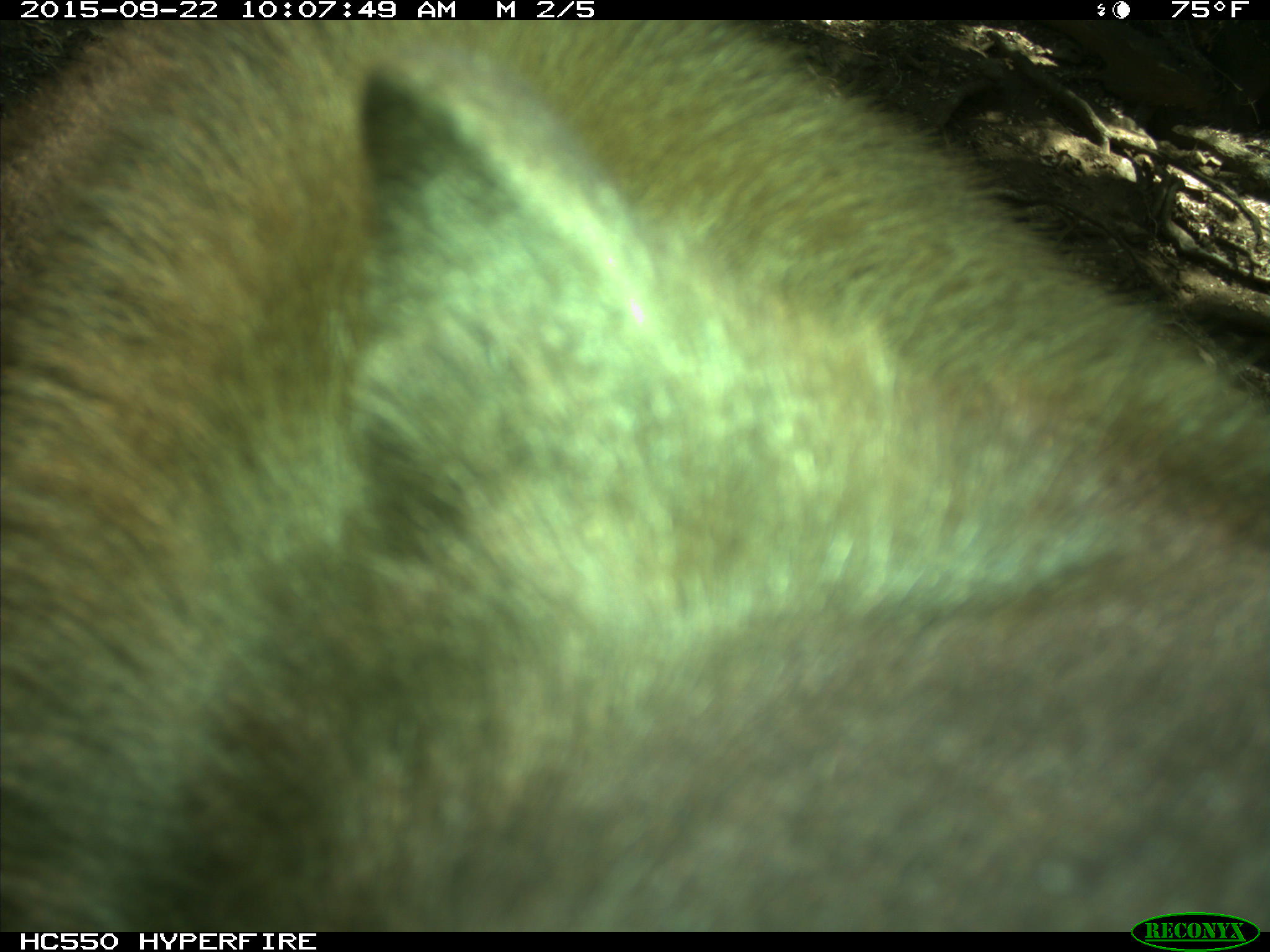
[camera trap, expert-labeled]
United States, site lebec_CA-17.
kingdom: Animalia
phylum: Chordata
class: Mammalia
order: Carnivora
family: Ursidae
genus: Ursus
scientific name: Ursus americanus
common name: american black bear